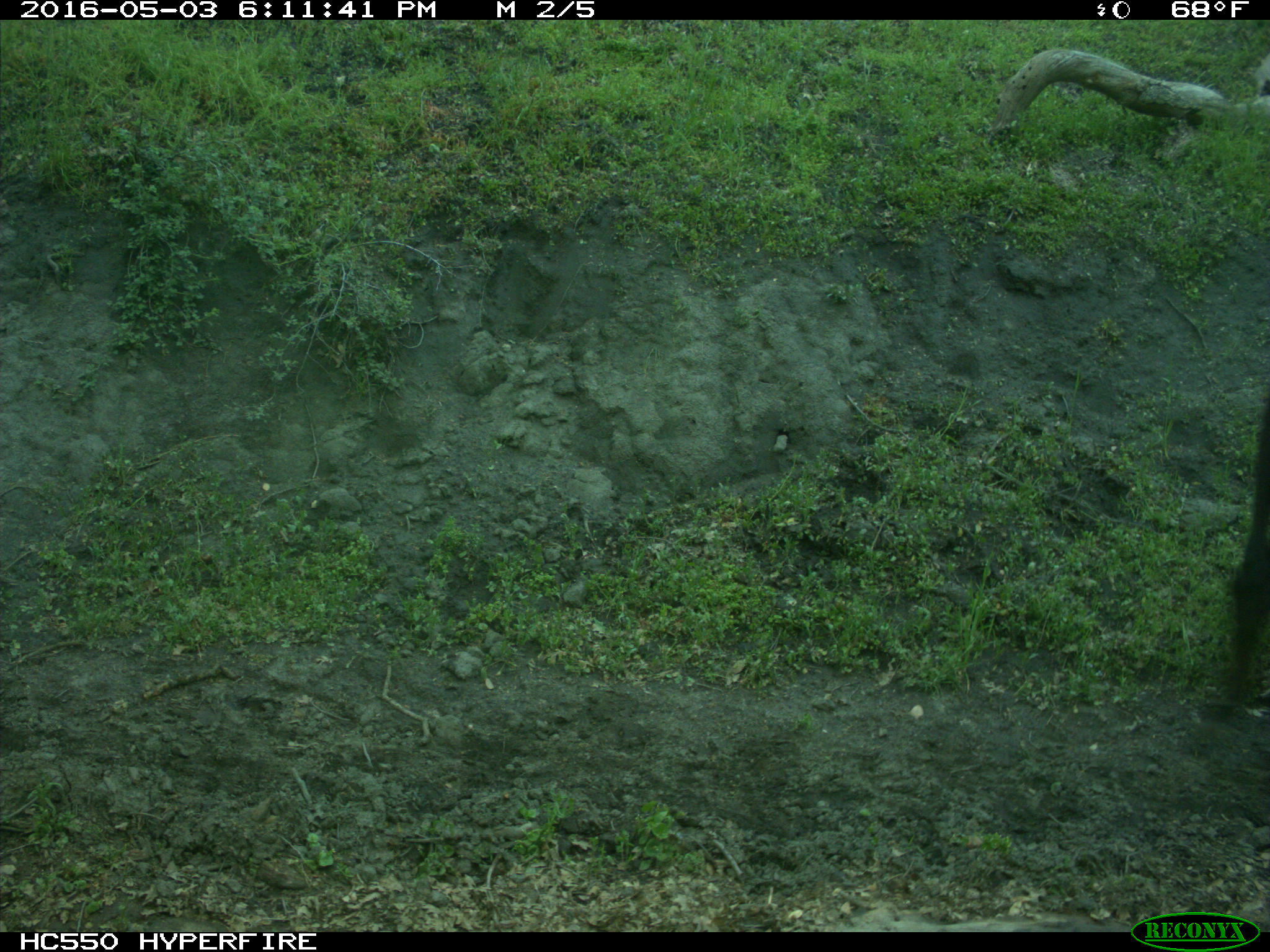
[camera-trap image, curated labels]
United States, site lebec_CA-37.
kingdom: Animalia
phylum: Chordata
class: Mammalia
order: Artiodactyla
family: Bovidae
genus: Bos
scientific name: Bos taurus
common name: domestic cow